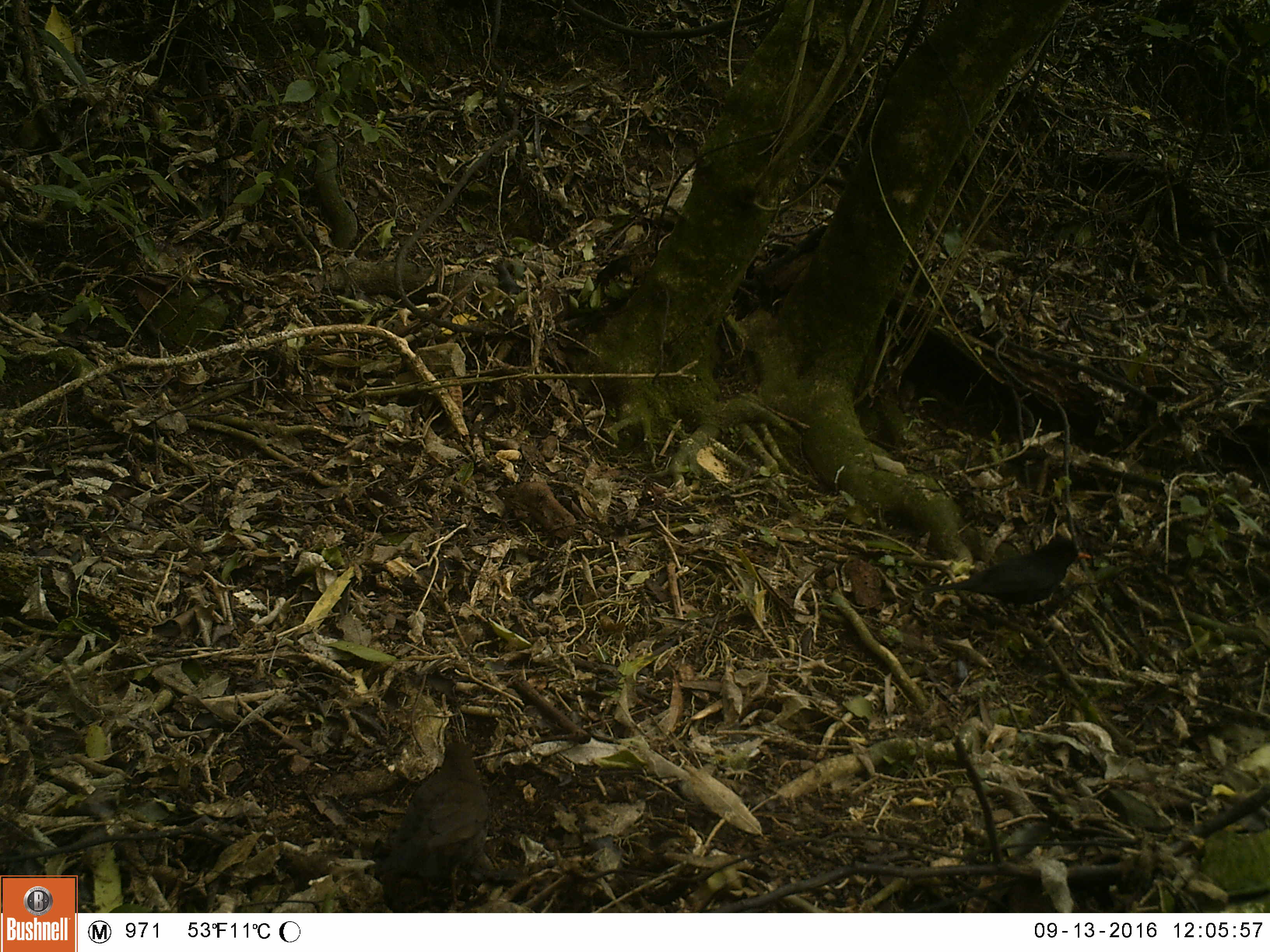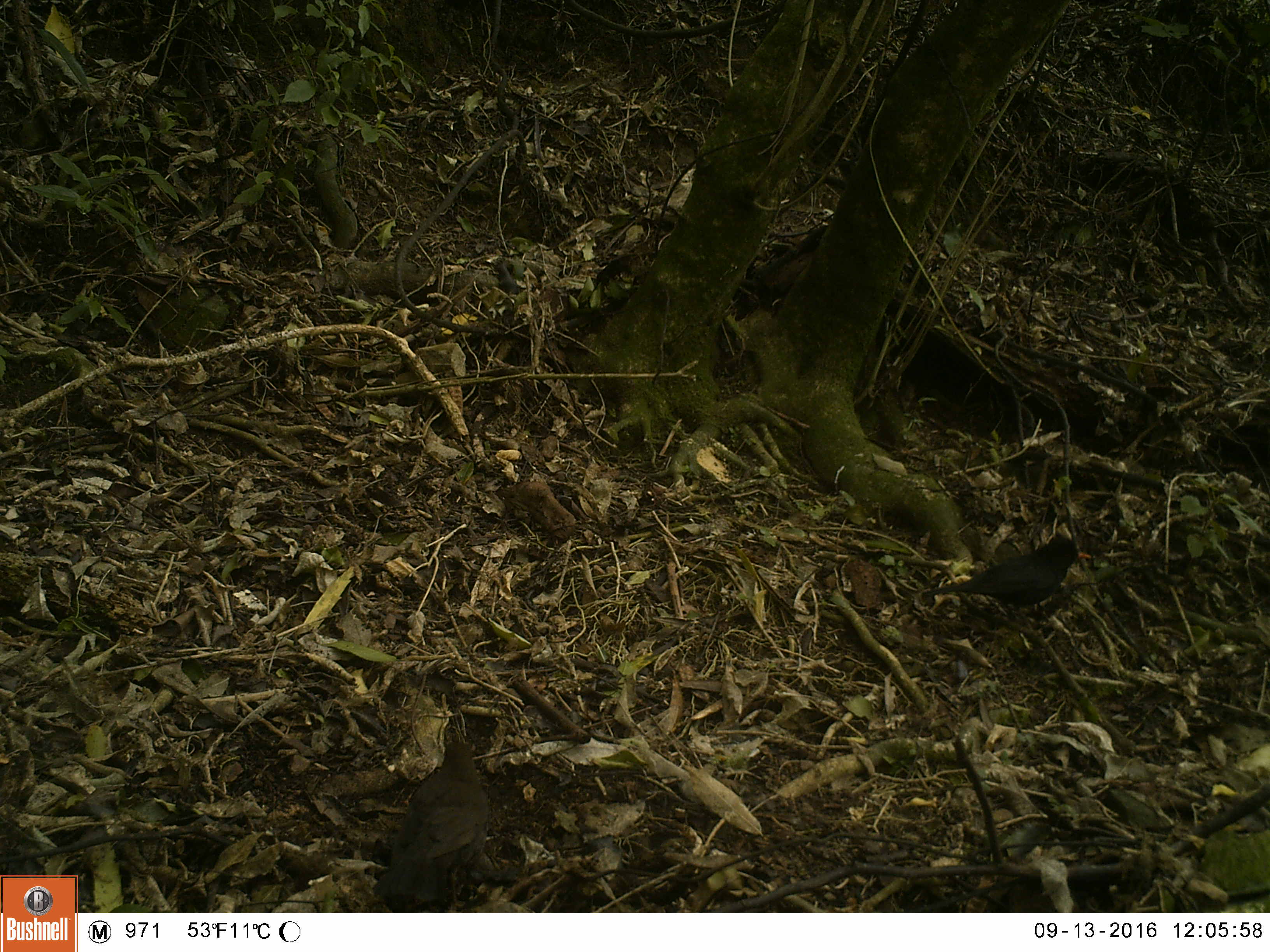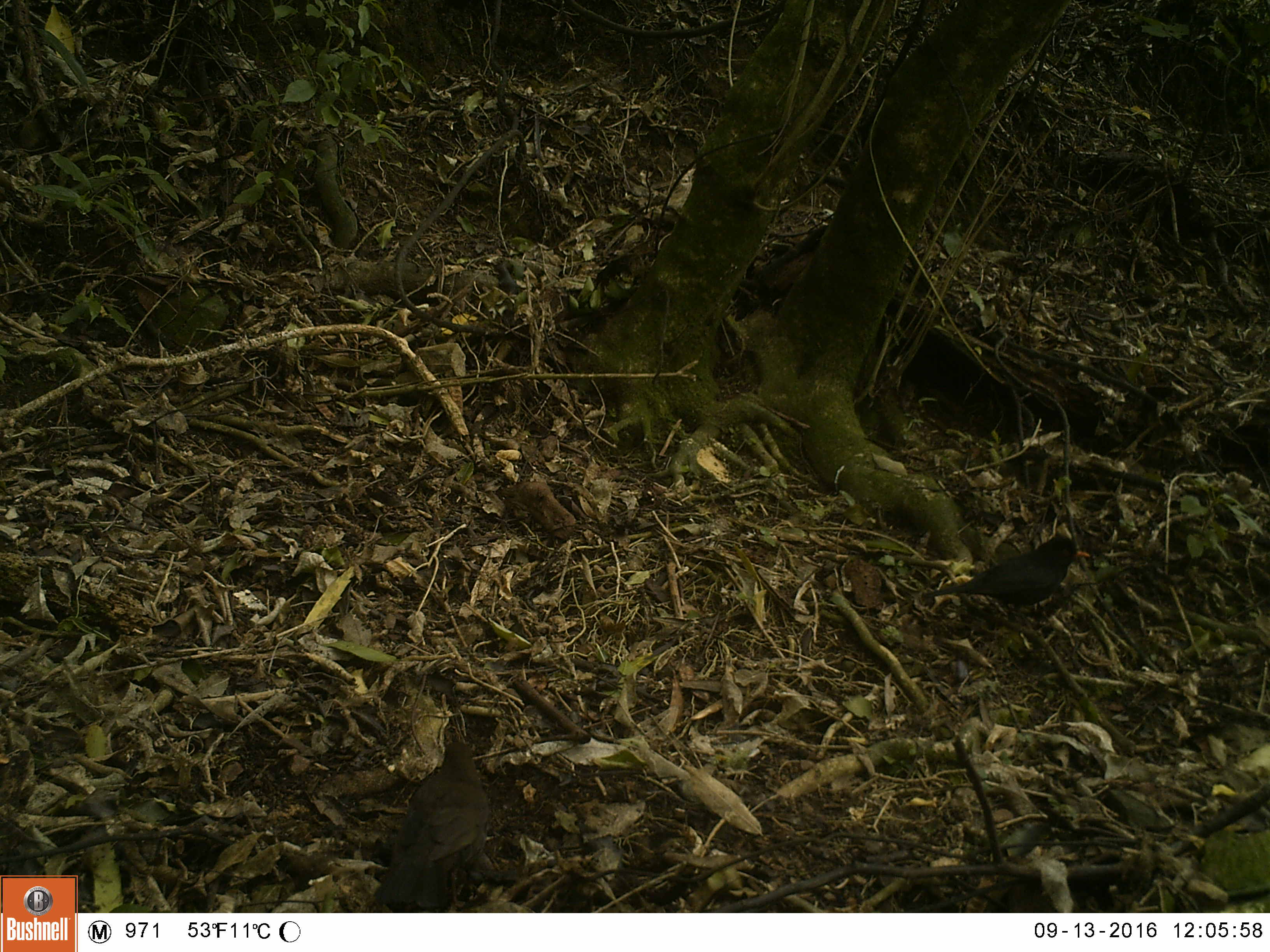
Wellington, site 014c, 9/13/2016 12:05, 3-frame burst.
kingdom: Animalia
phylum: Chordata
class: Aves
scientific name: Aves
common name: bird